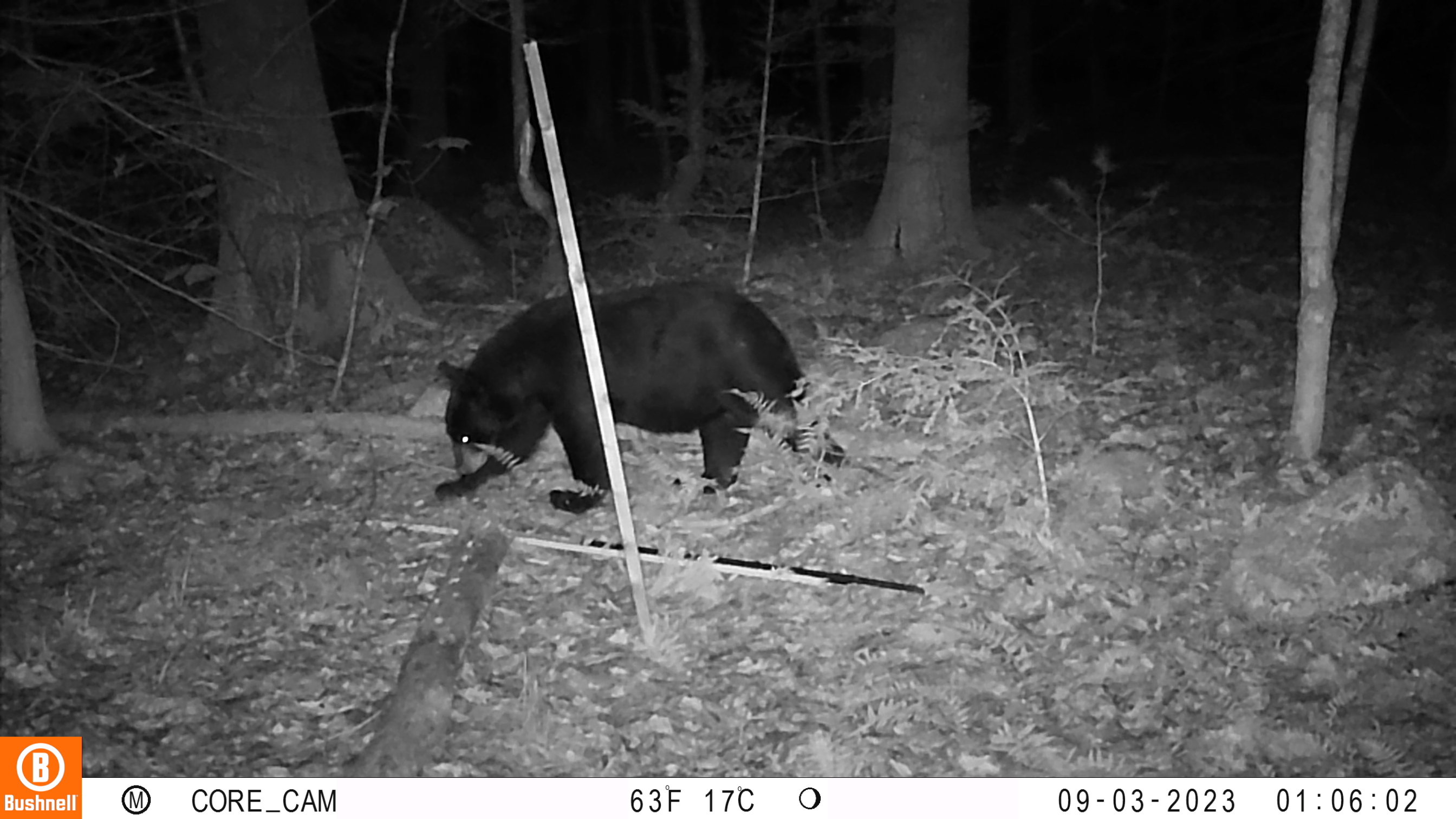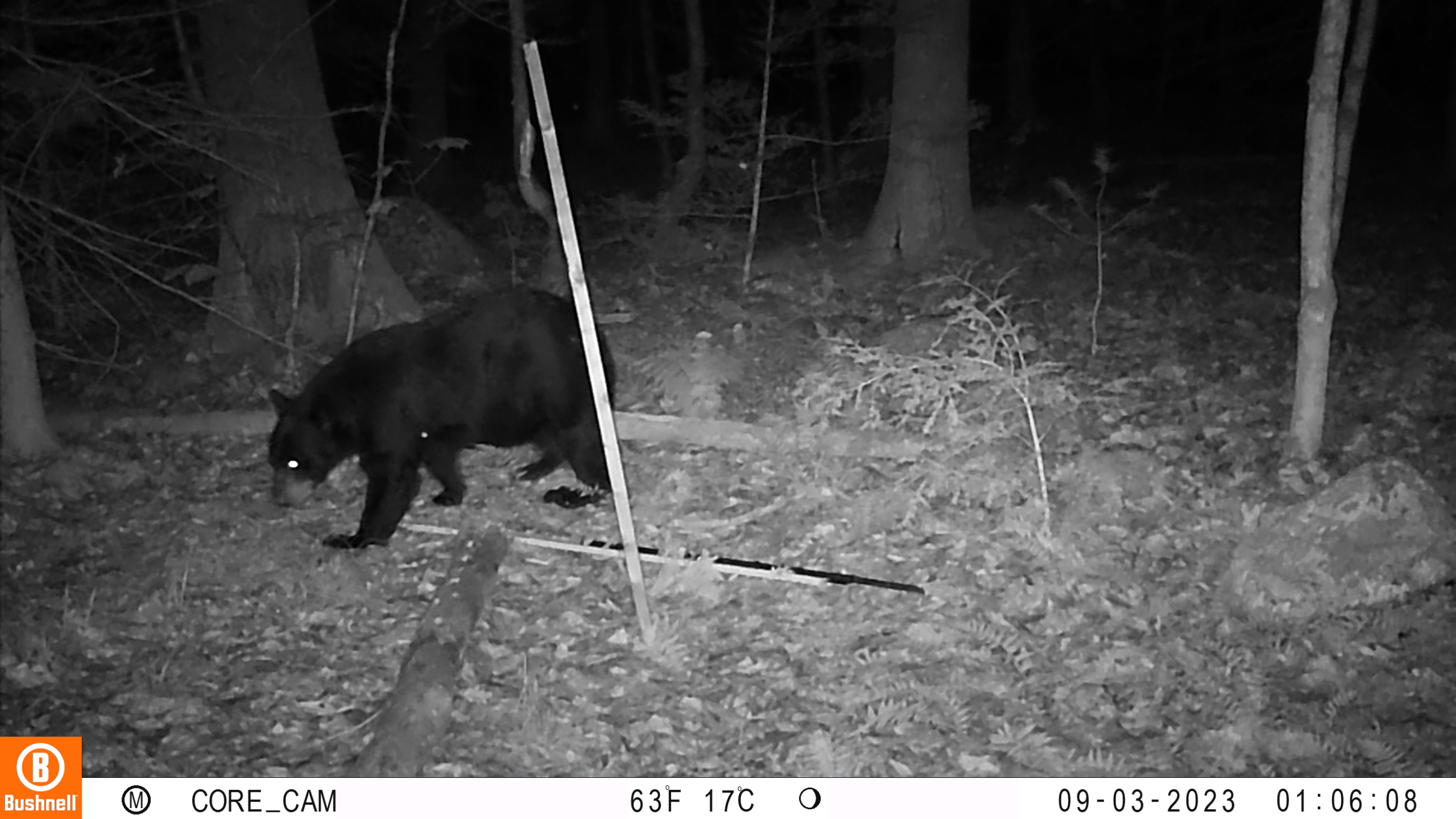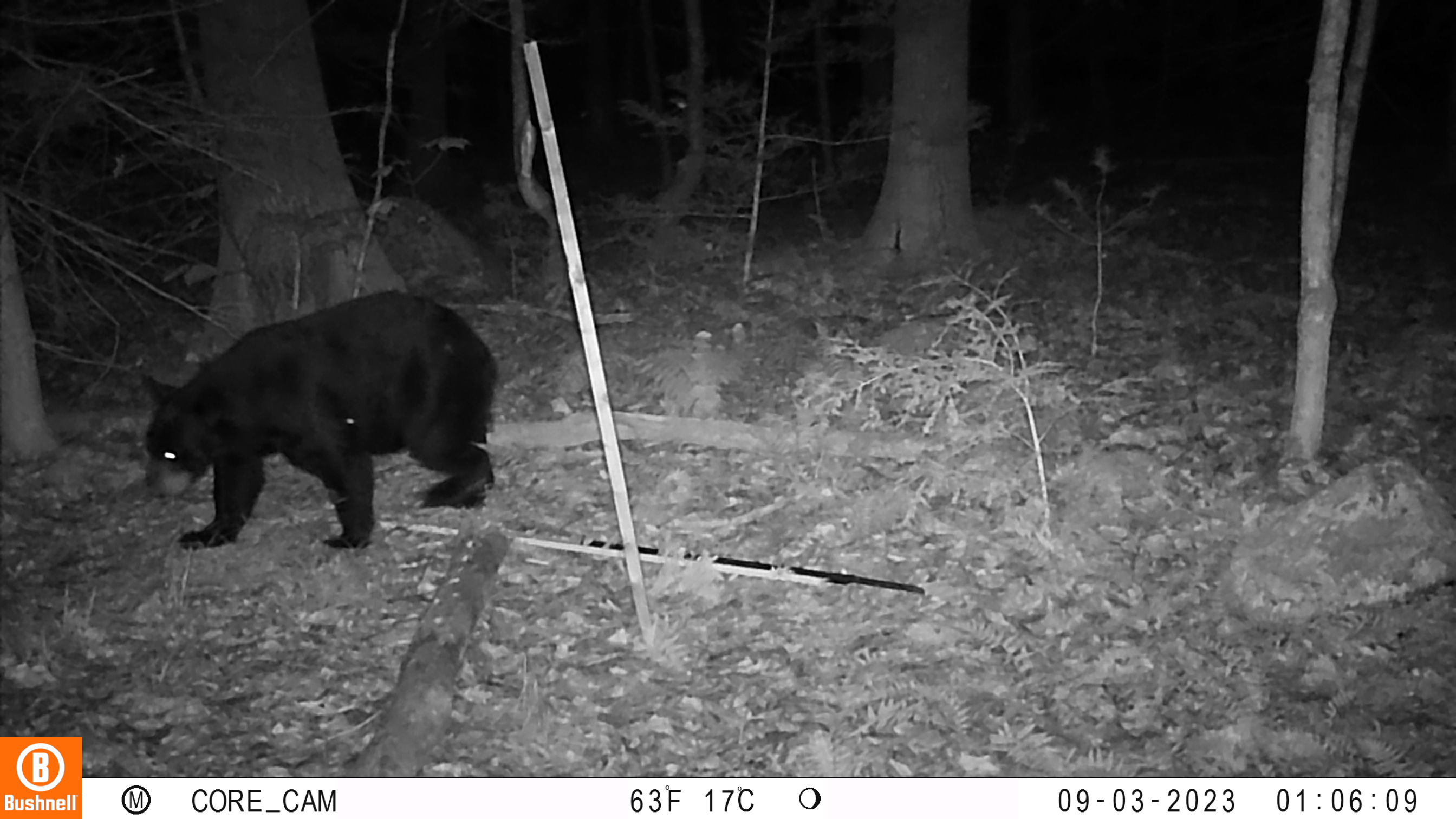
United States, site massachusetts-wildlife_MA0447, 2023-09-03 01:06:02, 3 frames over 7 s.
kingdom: Animalia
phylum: Chordata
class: Mammalia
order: Carnivora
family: Ursidae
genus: Ursus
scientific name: Ursus americanus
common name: black bear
Black bear (Ursus americanus).